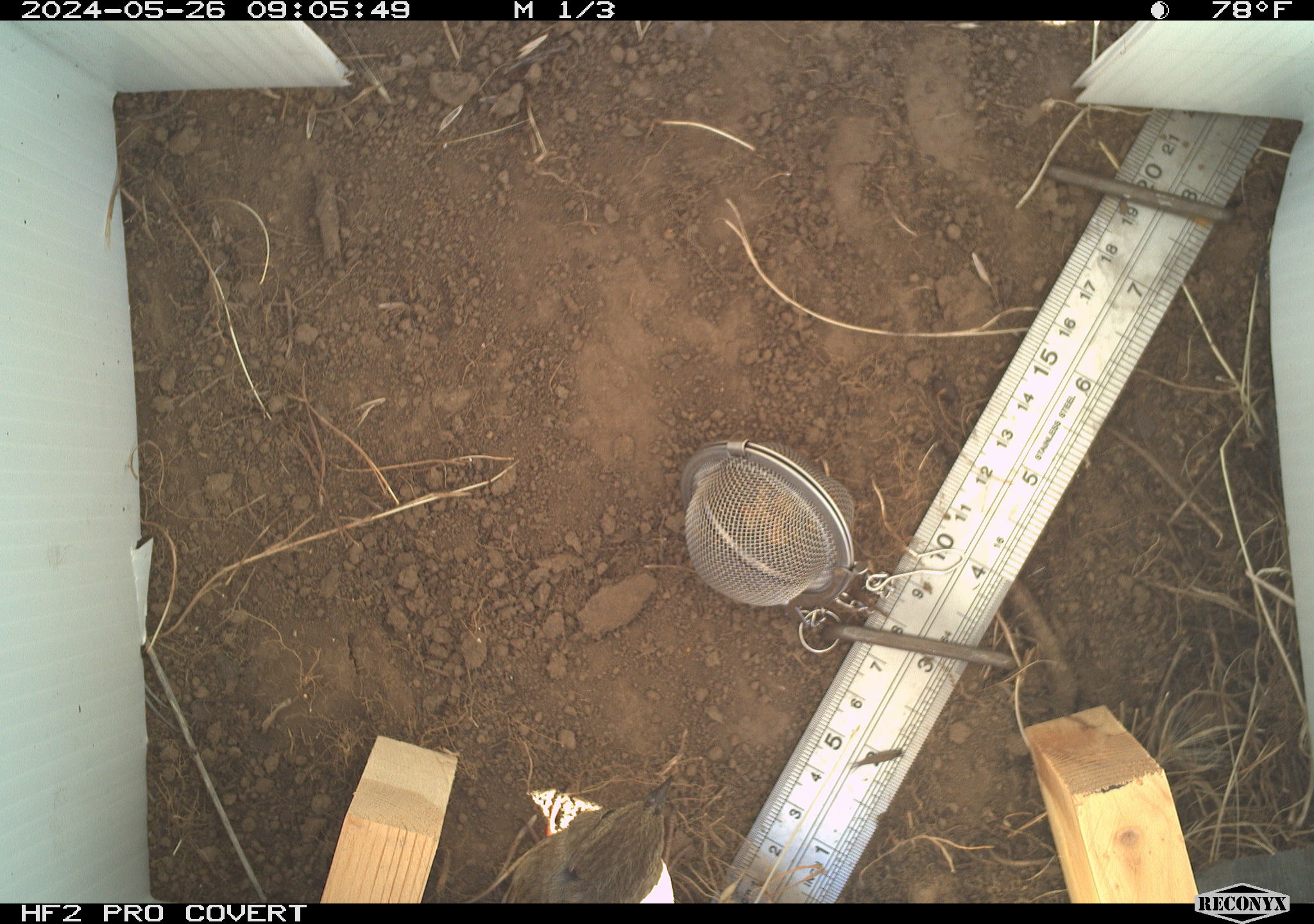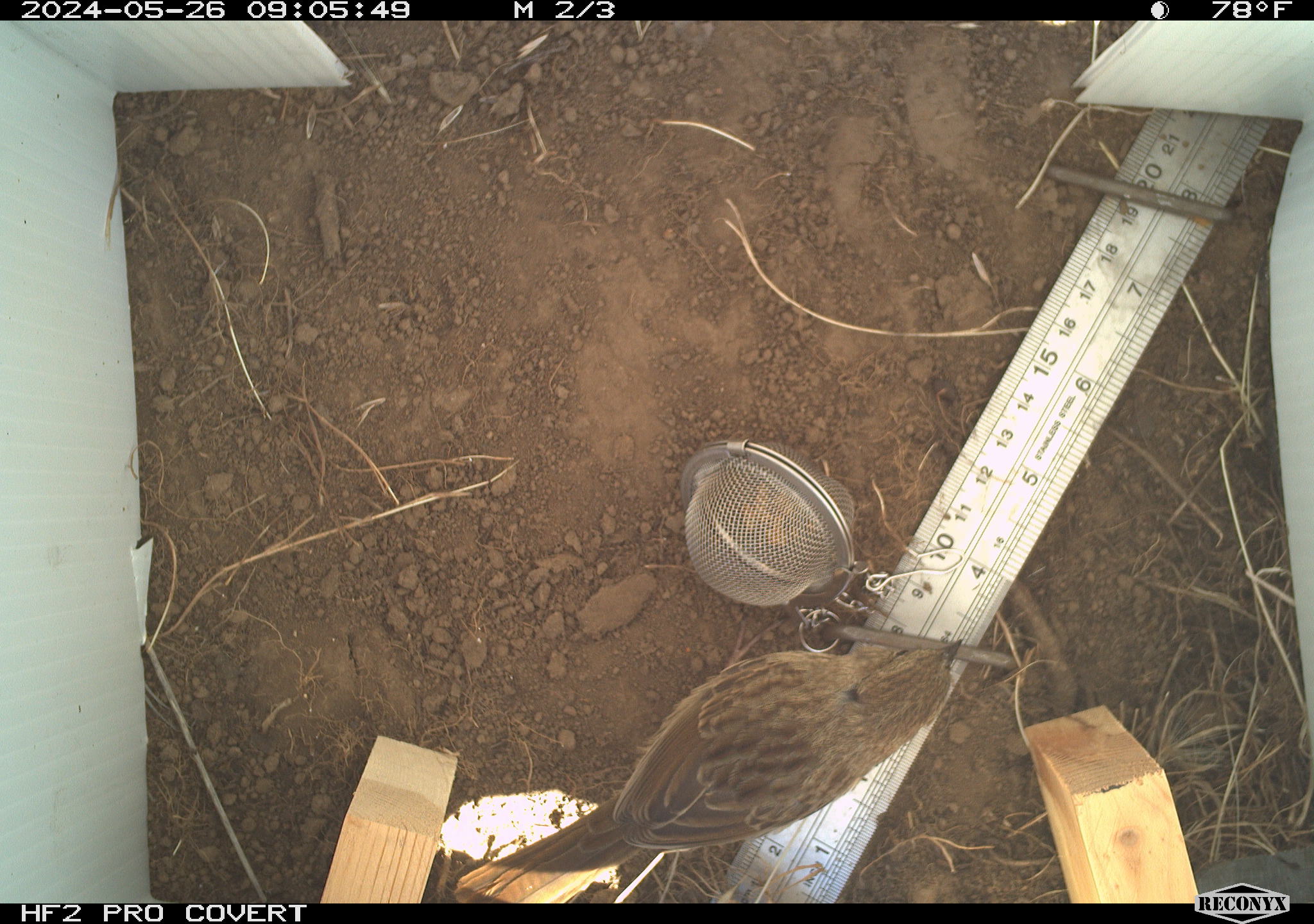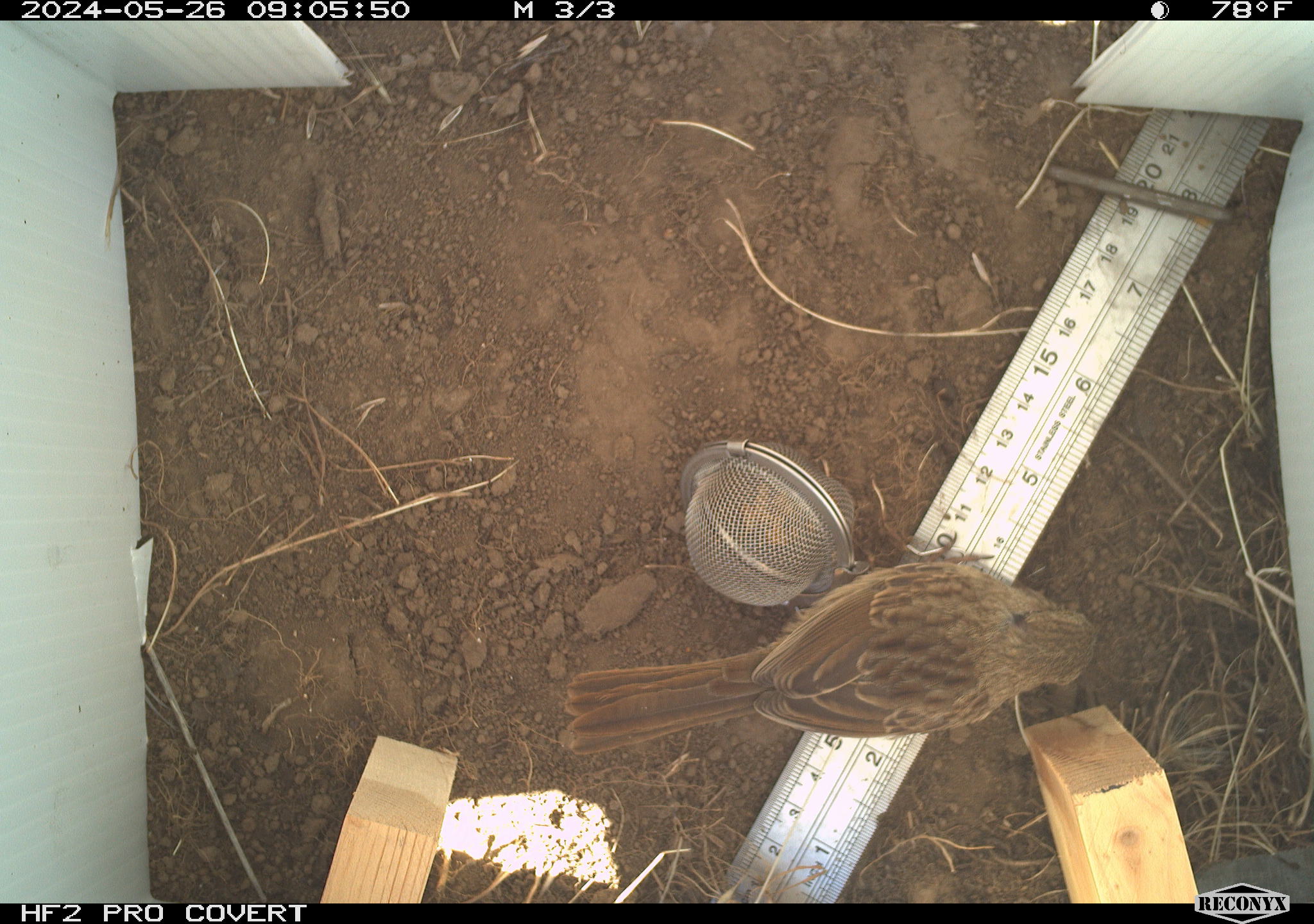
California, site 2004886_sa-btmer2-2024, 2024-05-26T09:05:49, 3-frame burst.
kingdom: Animalia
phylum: Chordata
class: Aves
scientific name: Aves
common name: bird